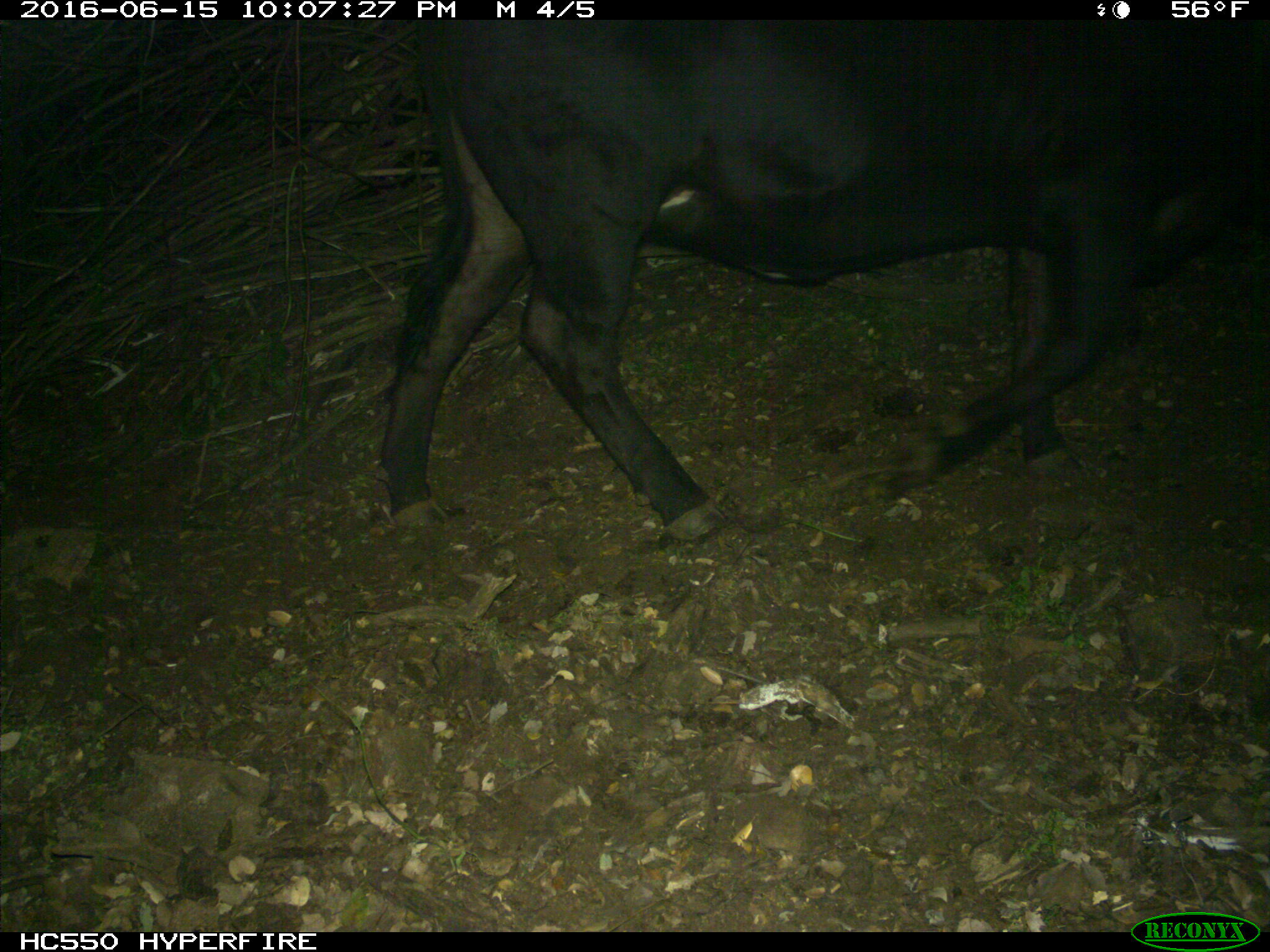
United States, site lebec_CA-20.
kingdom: Animalia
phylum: Chordata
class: Mammalia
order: Artiodactyla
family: Bovidae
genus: Bos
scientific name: Bos taurus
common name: domestic cow